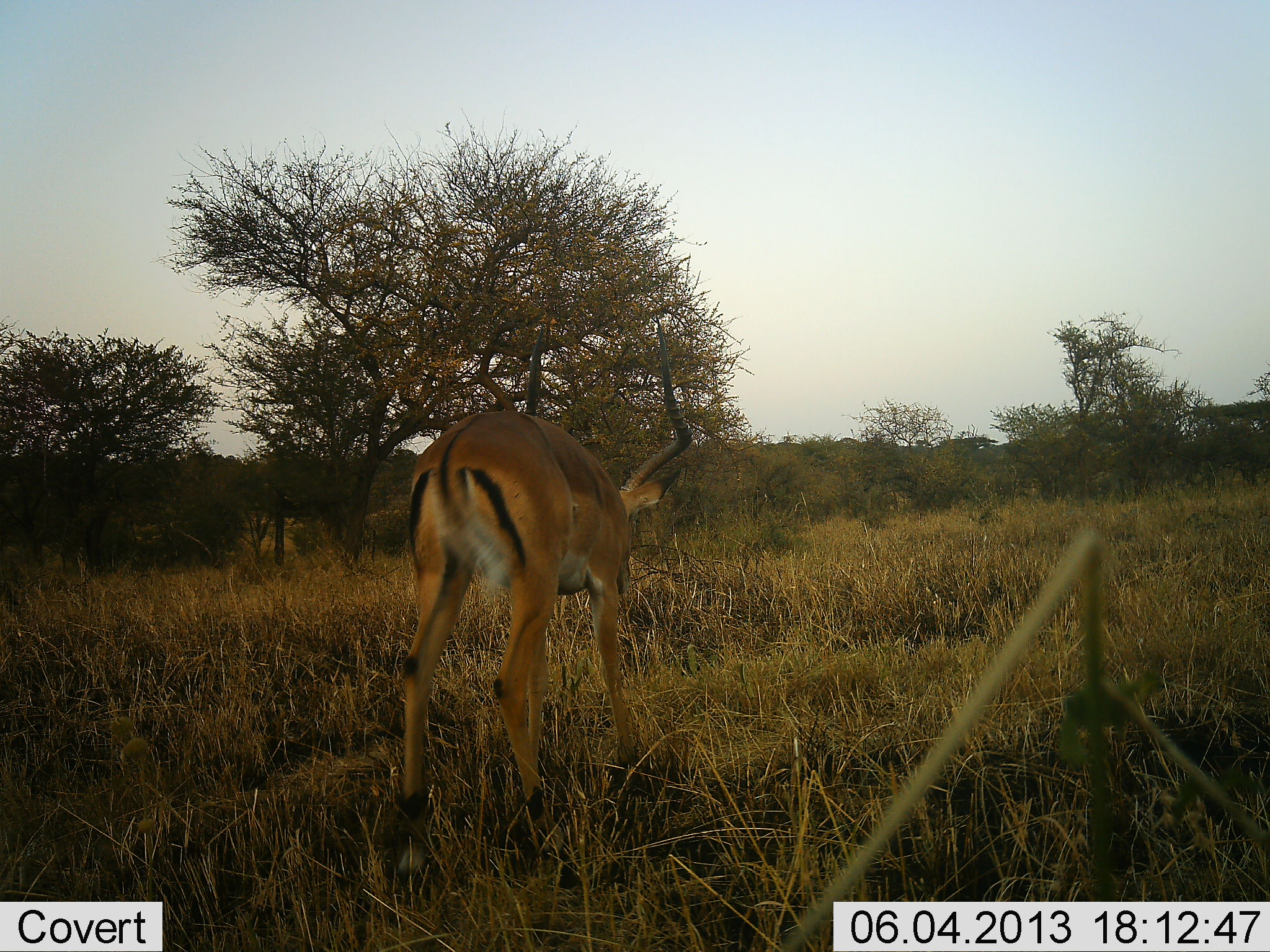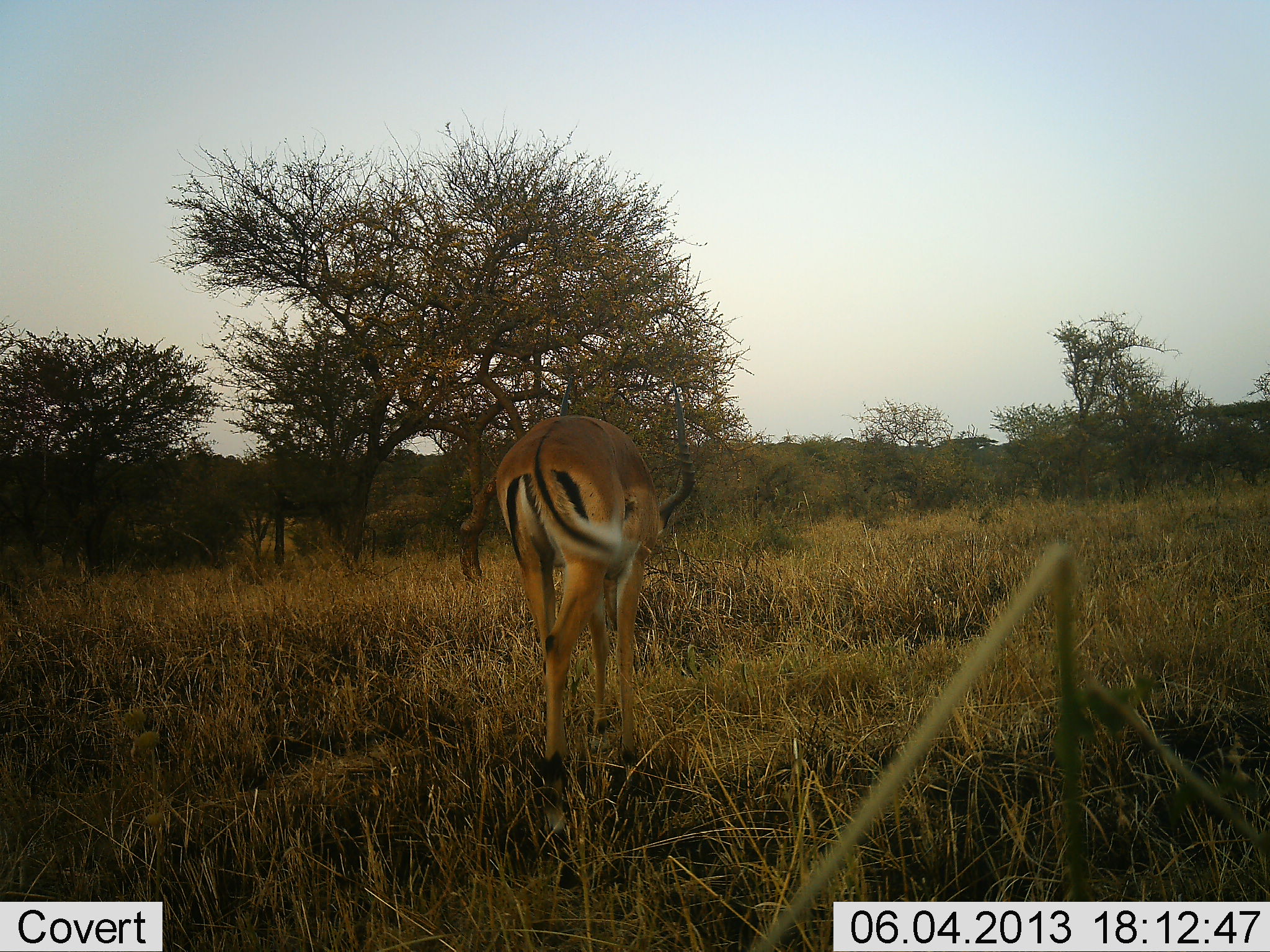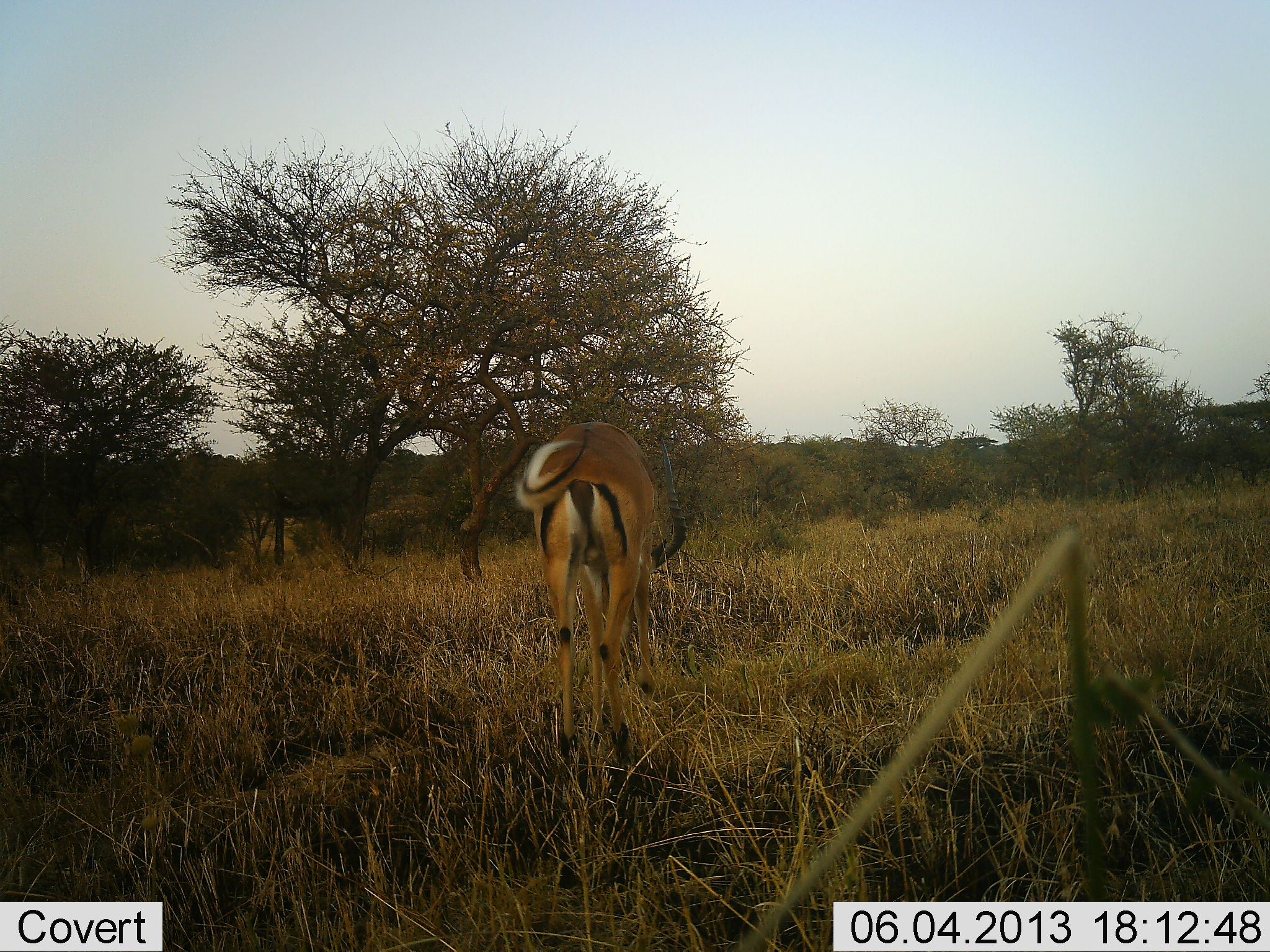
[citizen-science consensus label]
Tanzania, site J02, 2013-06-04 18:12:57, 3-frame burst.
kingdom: Animalia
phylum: Chordata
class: Mammalia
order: Artiodactyla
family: Bovidae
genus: Aepyceros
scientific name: Aepyceros melampus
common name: impala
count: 1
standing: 7%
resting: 0%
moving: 93%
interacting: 0%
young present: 0%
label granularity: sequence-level